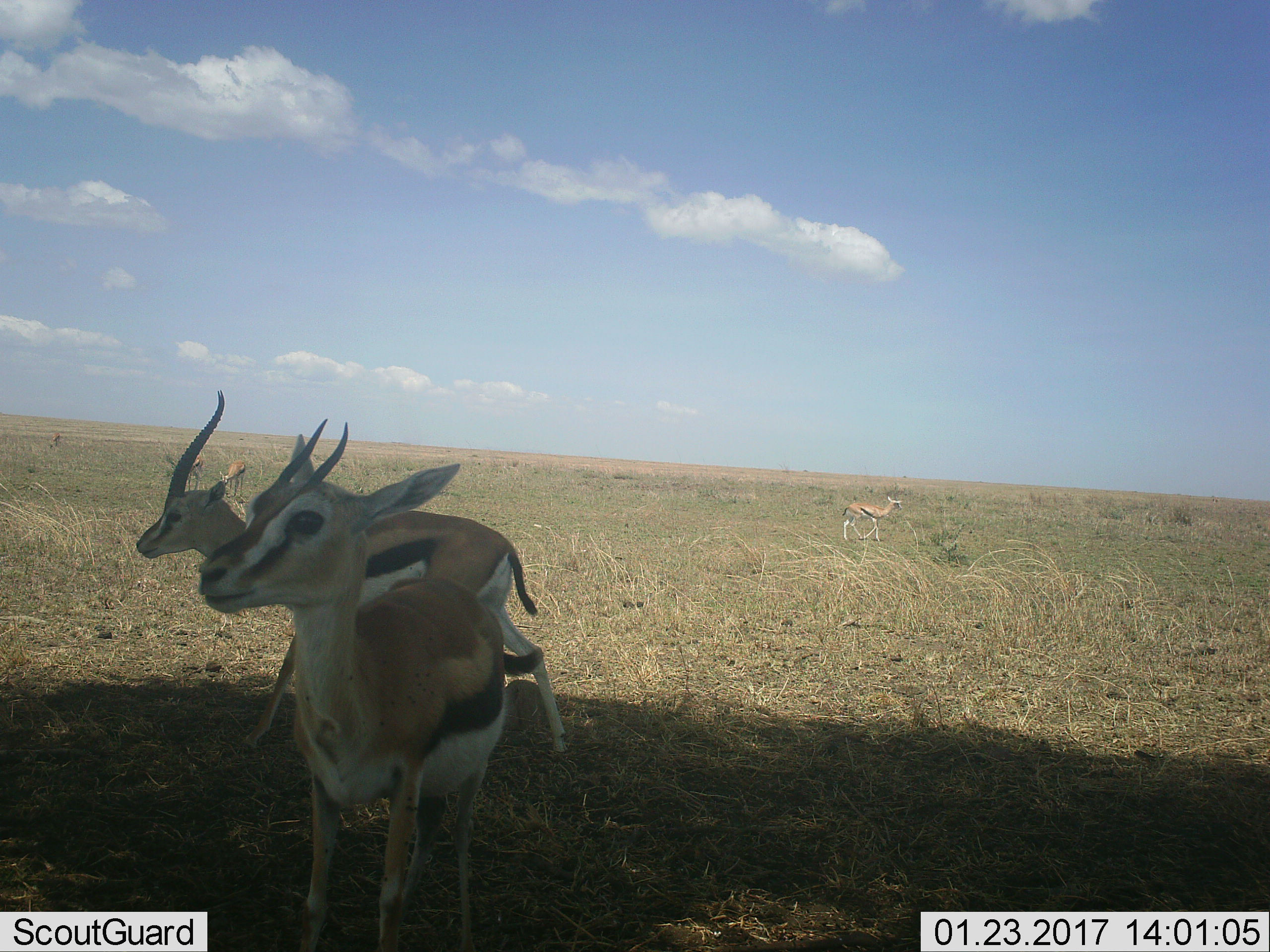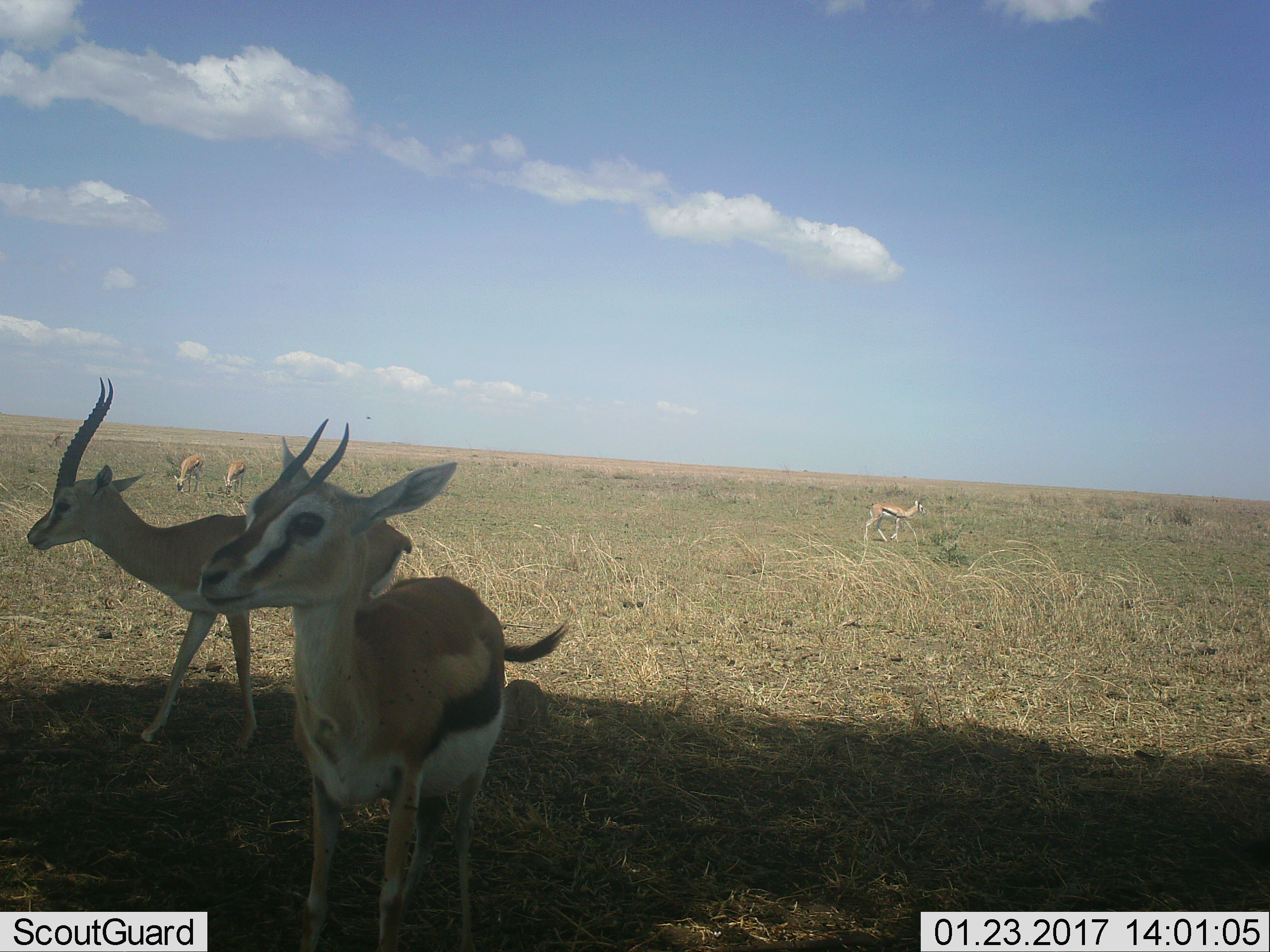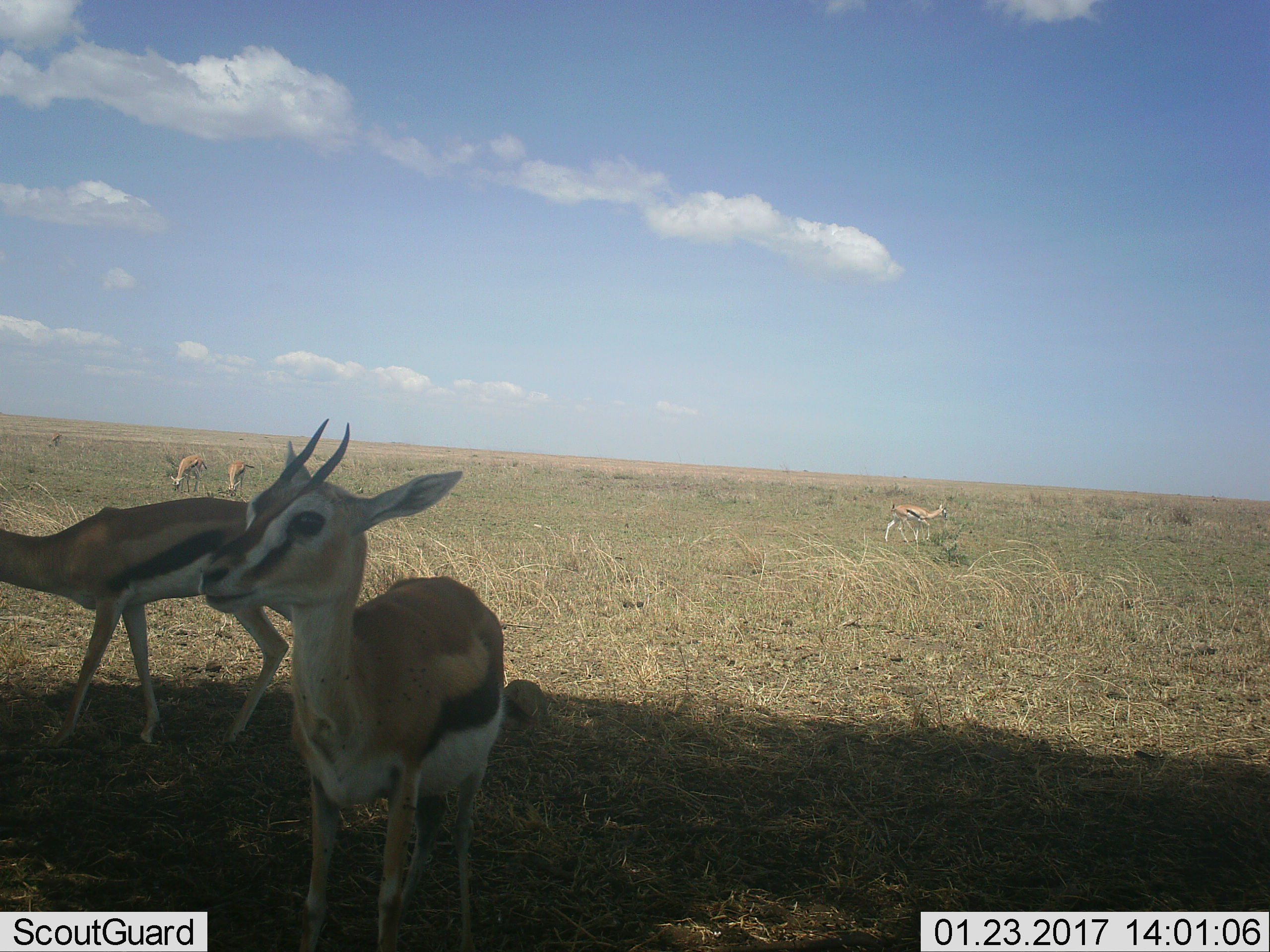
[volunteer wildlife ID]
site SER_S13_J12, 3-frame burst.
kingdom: Animalia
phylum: Chordata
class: Mammalia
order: Artiodactyla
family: Bovidae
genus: Eudorcas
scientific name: Eudorcas thomsonii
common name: thomson's gazelle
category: gazellethomsons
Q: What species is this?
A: Gazellethomsons (thomson's gazelle) (Eudorcas thomsonii).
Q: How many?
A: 6.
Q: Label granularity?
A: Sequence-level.